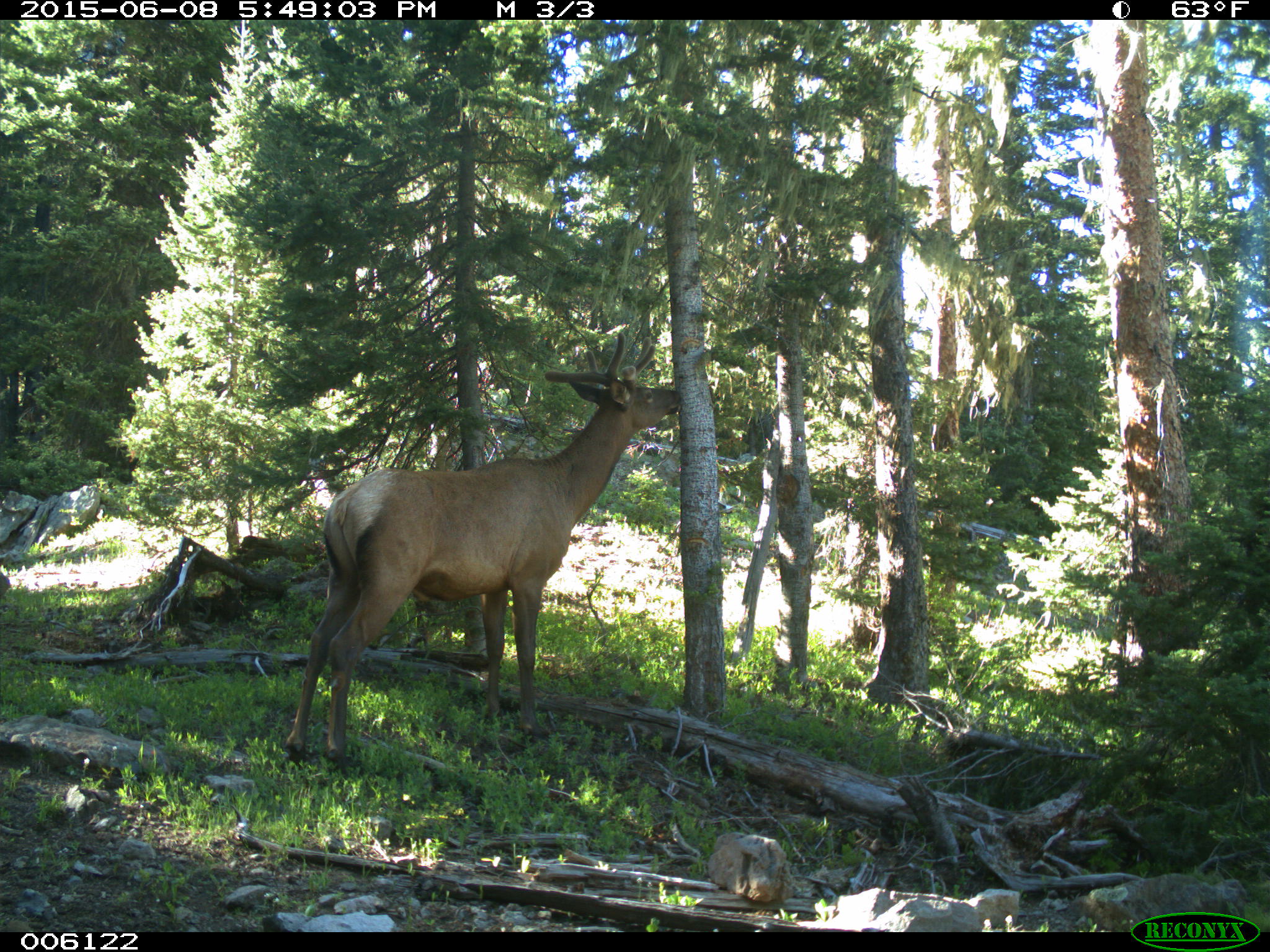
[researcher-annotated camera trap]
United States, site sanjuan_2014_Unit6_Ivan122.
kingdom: Animalia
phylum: Chordata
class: Mammalia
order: Artiodactyla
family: Cervidae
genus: Cervus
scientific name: Cervus elaphus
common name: red deer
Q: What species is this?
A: Cervus elaphus (red deer).